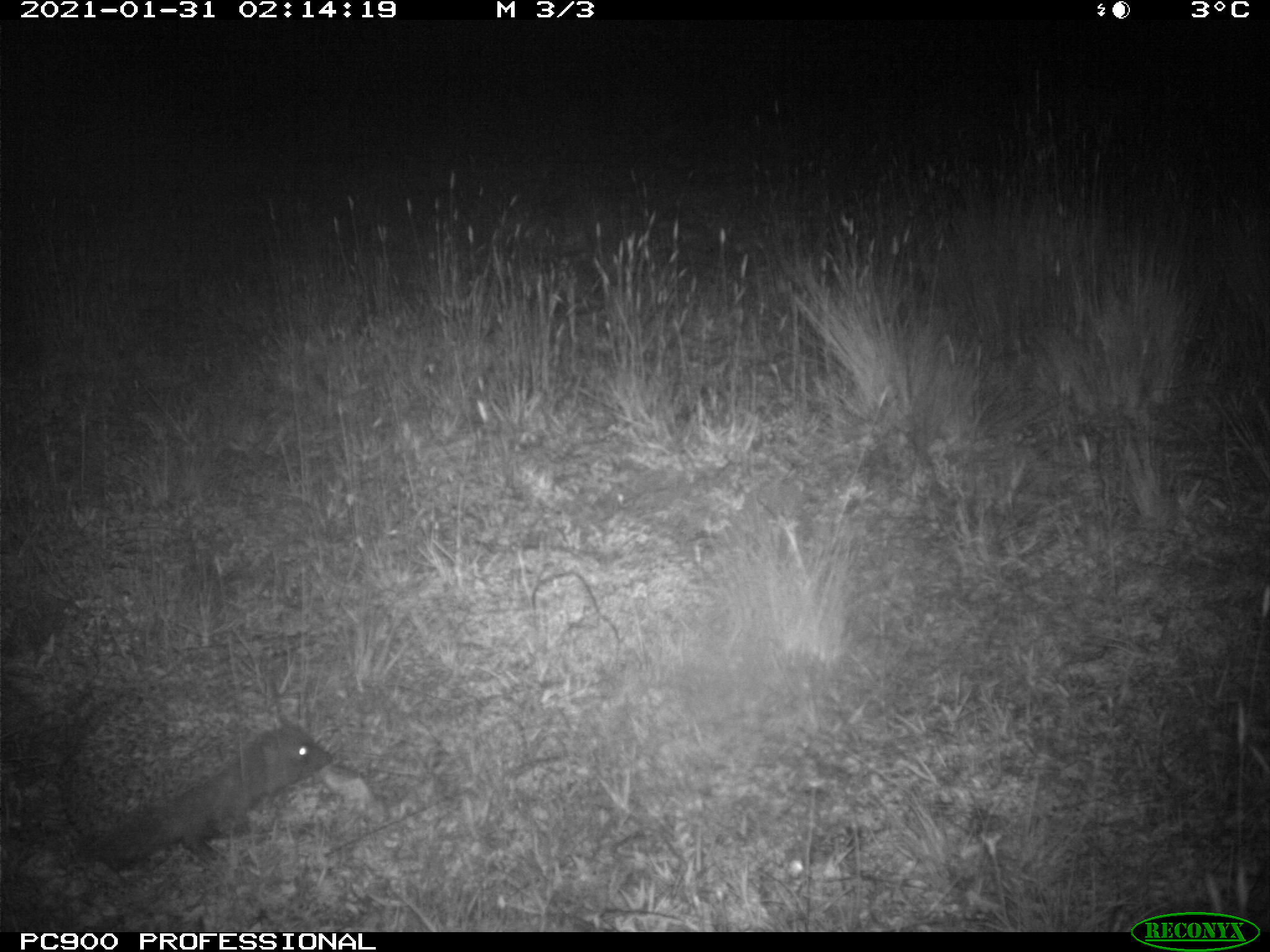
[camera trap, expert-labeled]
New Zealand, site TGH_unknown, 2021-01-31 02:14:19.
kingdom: Animalia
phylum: Chordata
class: Mammalia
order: Eulipotyphla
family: Erinaceidae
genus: Erinaceus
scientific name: Erinaceus europaeus europaeus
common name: european hedgehog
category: hedgehog